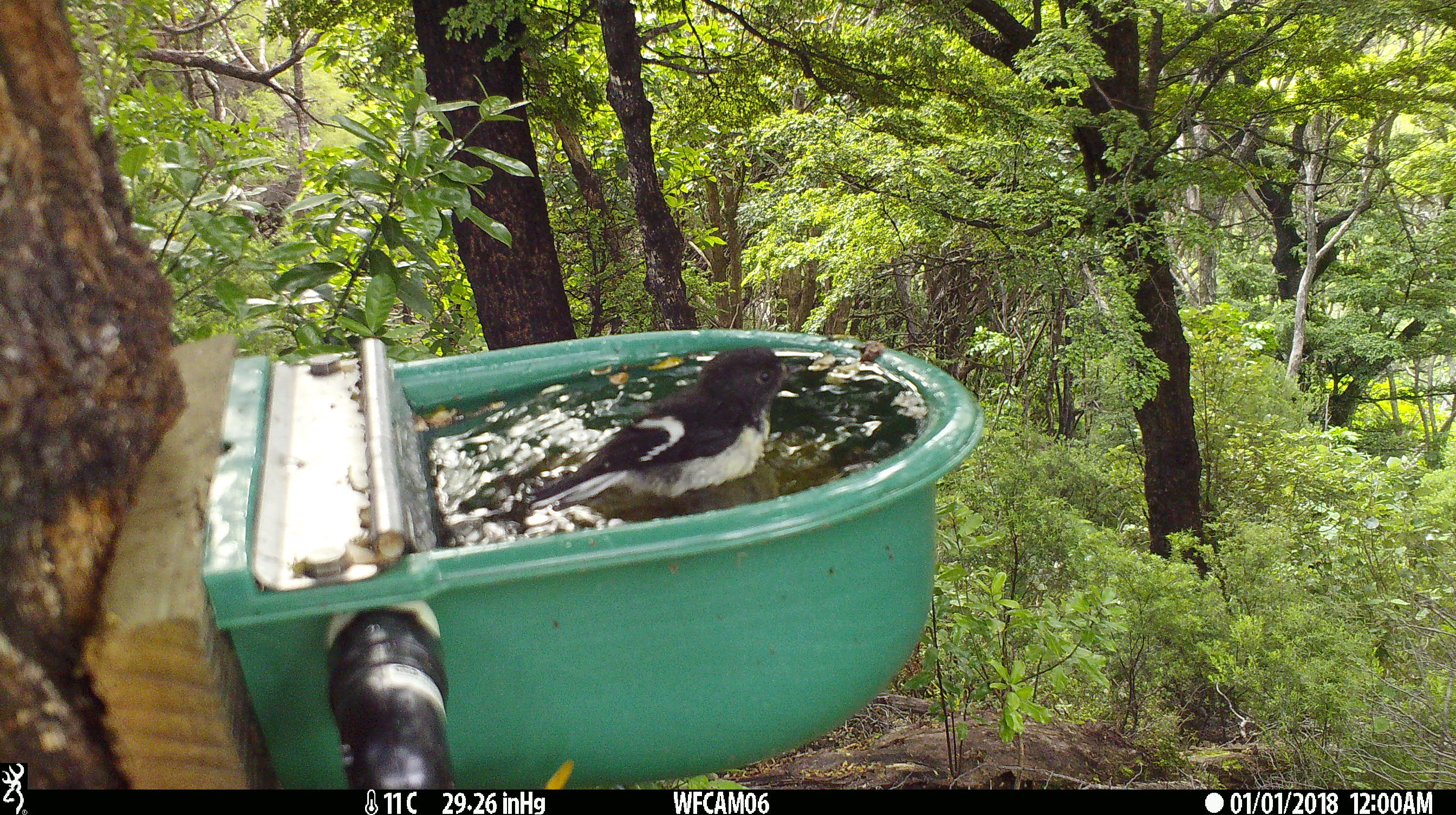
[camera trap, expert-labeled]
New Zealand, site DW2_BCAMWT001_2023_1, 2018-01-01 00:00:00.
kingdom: Animalia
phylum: Chordata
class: Aves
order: Passeriformes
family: Petroicidae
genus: Petroica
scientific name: Petroica macrocephala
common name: tomtit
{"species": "tomtit (Petroica macrocephala)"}